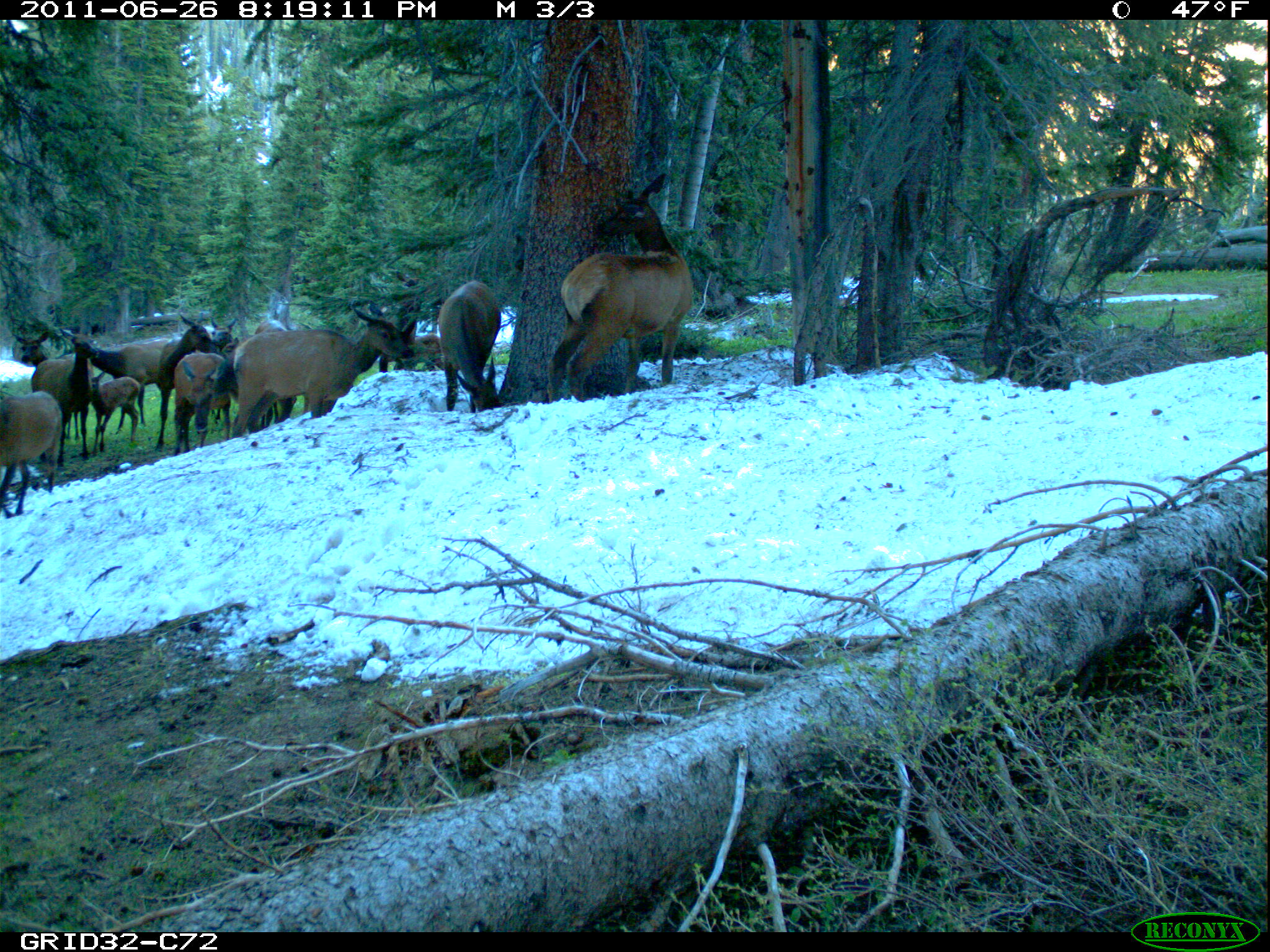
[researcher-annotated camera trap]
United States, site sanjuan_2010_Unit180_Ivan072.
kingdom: Animalia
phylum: Chordata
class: Mammalia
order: Artiodactyla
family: Cervidae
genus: Cervus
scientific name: Cervus elaphus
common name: red deer